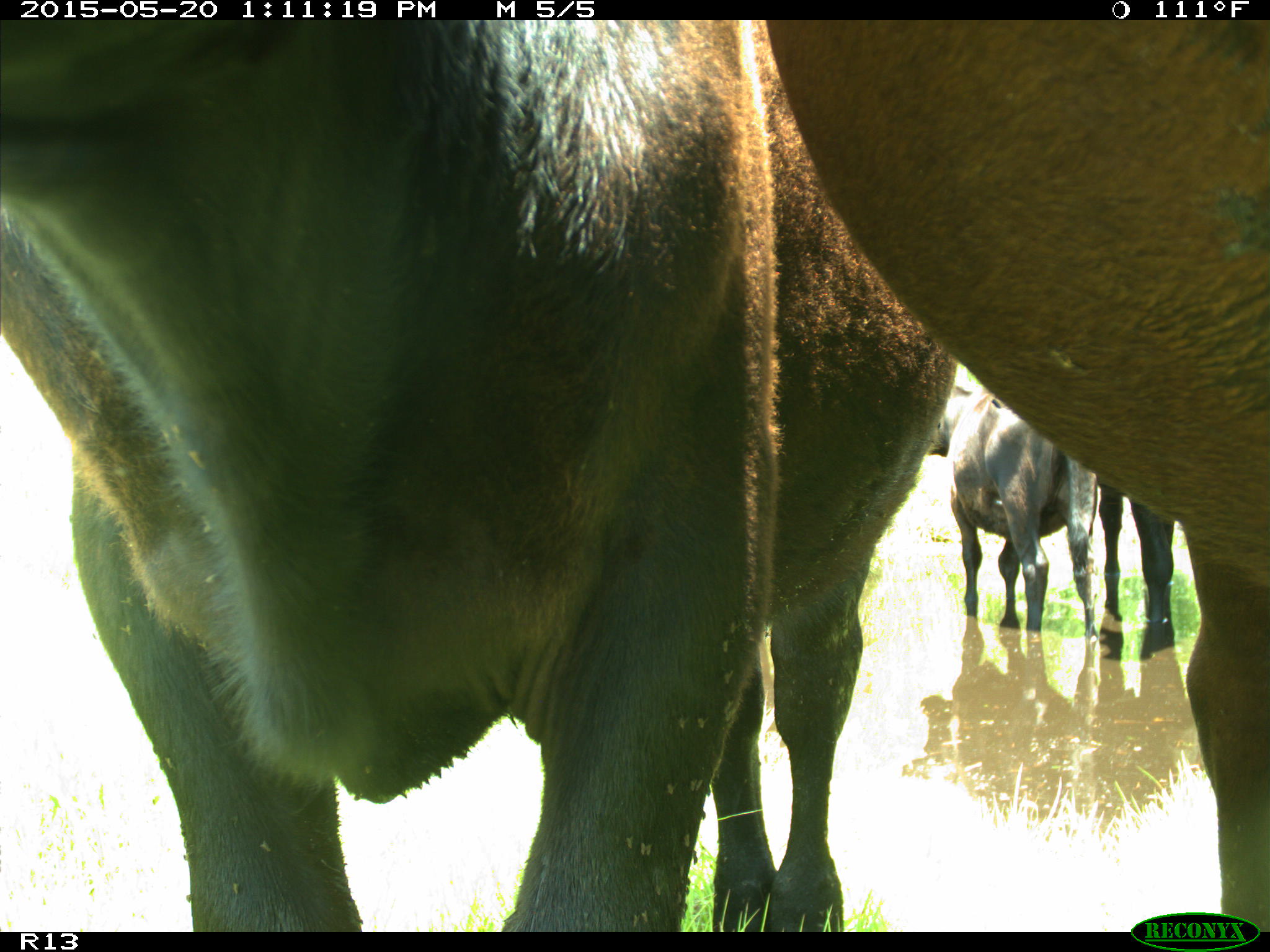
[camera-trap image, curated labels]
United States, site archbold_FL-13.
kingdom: Animalia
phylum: Chordata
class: Mammalia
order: Artiodactyla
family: Bovidae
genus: Bos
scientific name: Bos taurus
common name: domestic cow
Bos taurus (domestic cow).